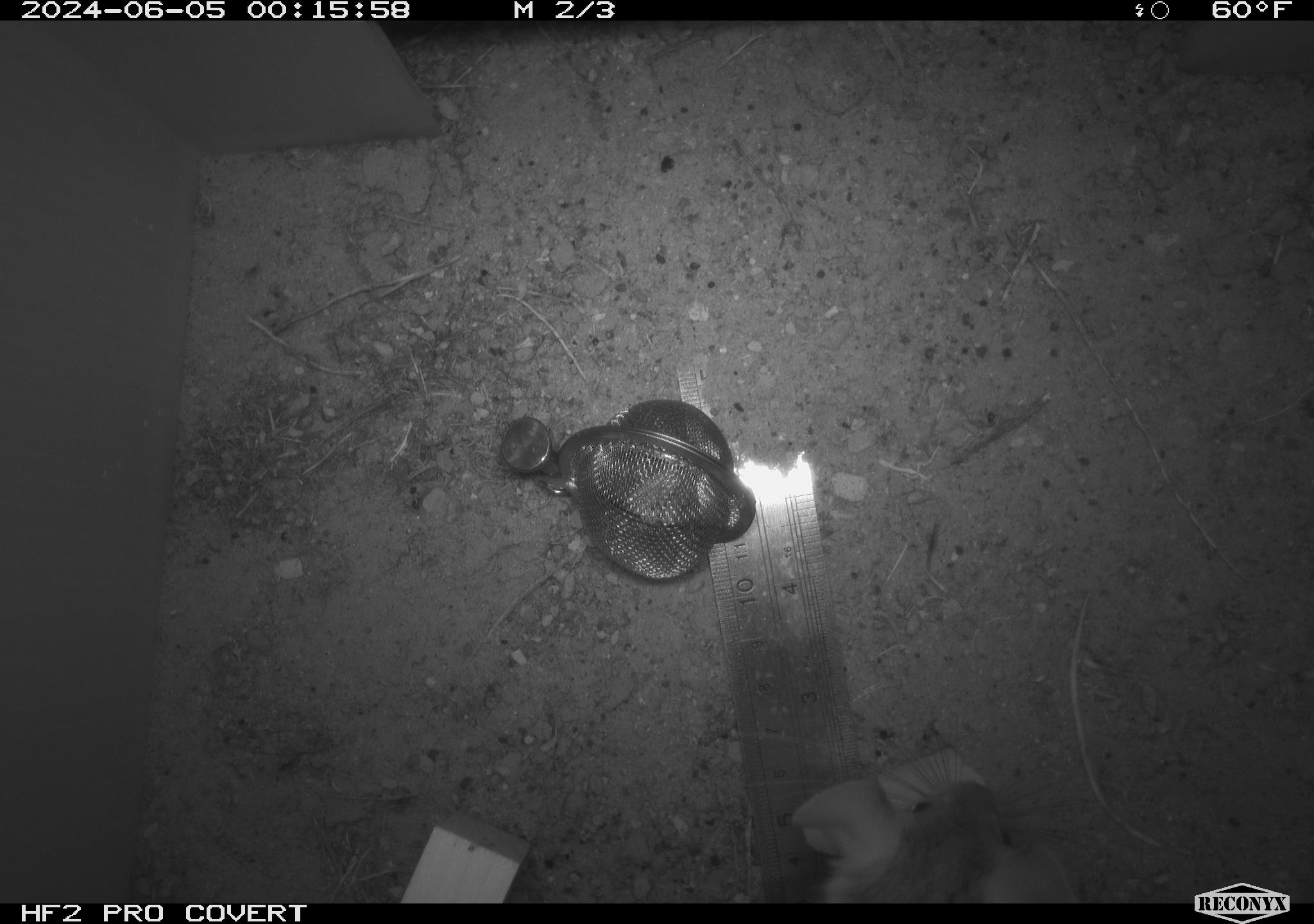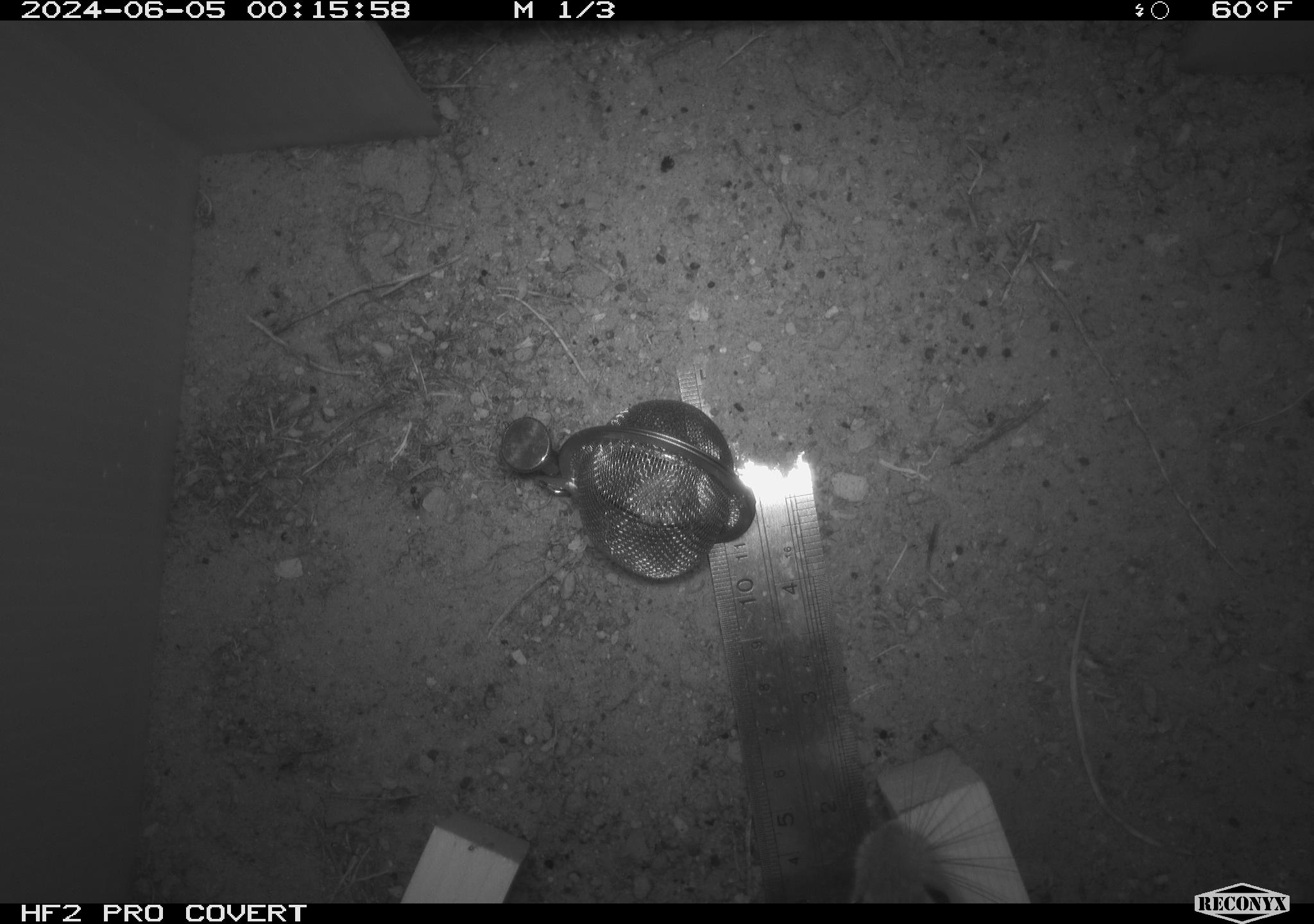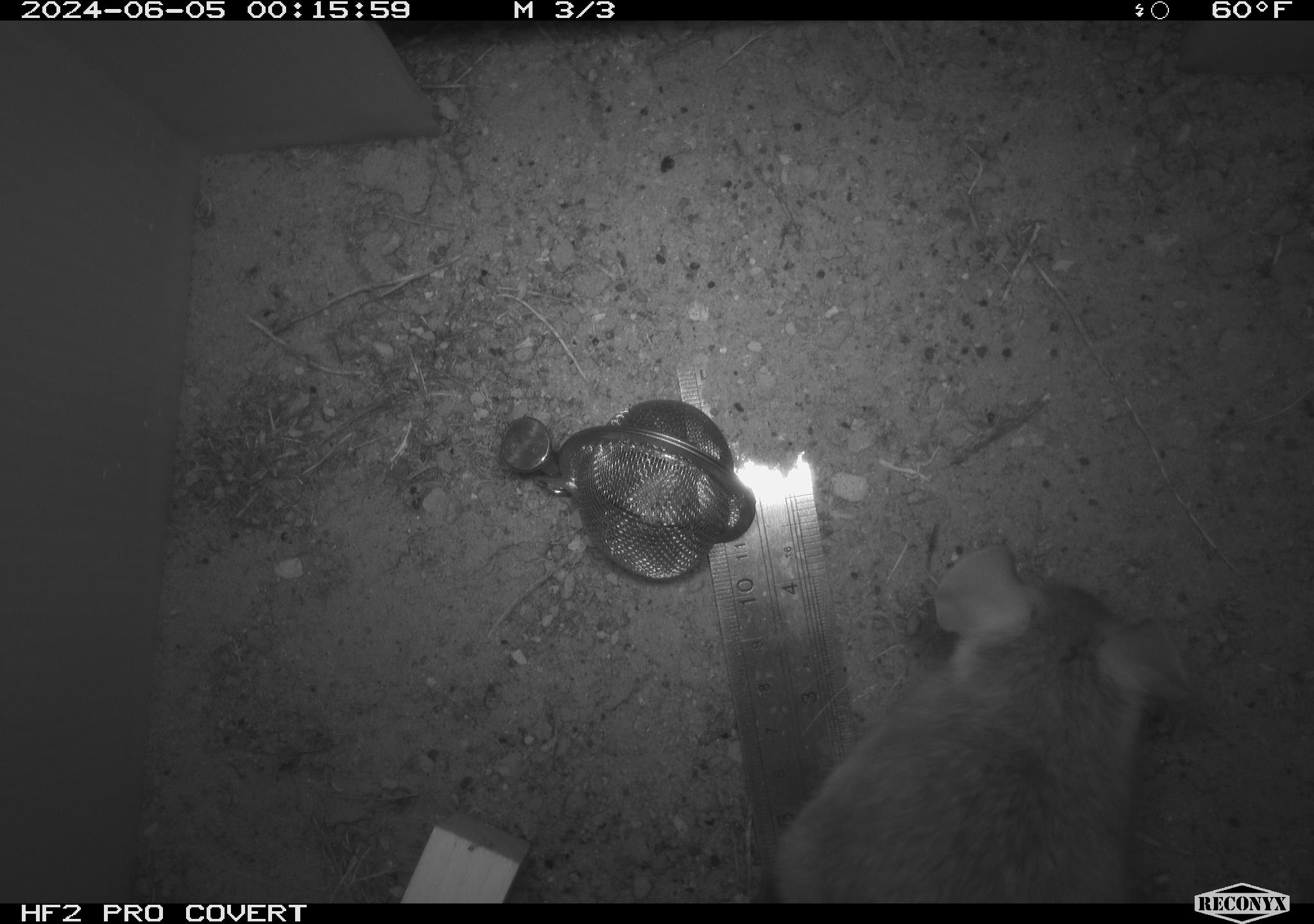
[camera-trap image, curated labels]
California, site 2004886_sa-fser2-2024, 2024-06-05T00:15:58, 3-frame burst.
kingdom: Animalia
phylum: Chordata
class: Mammalia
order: Rodentia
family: Cricetidae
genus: Neotoma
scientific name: Neotoma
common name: pack rat or woodrat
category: neotoma species